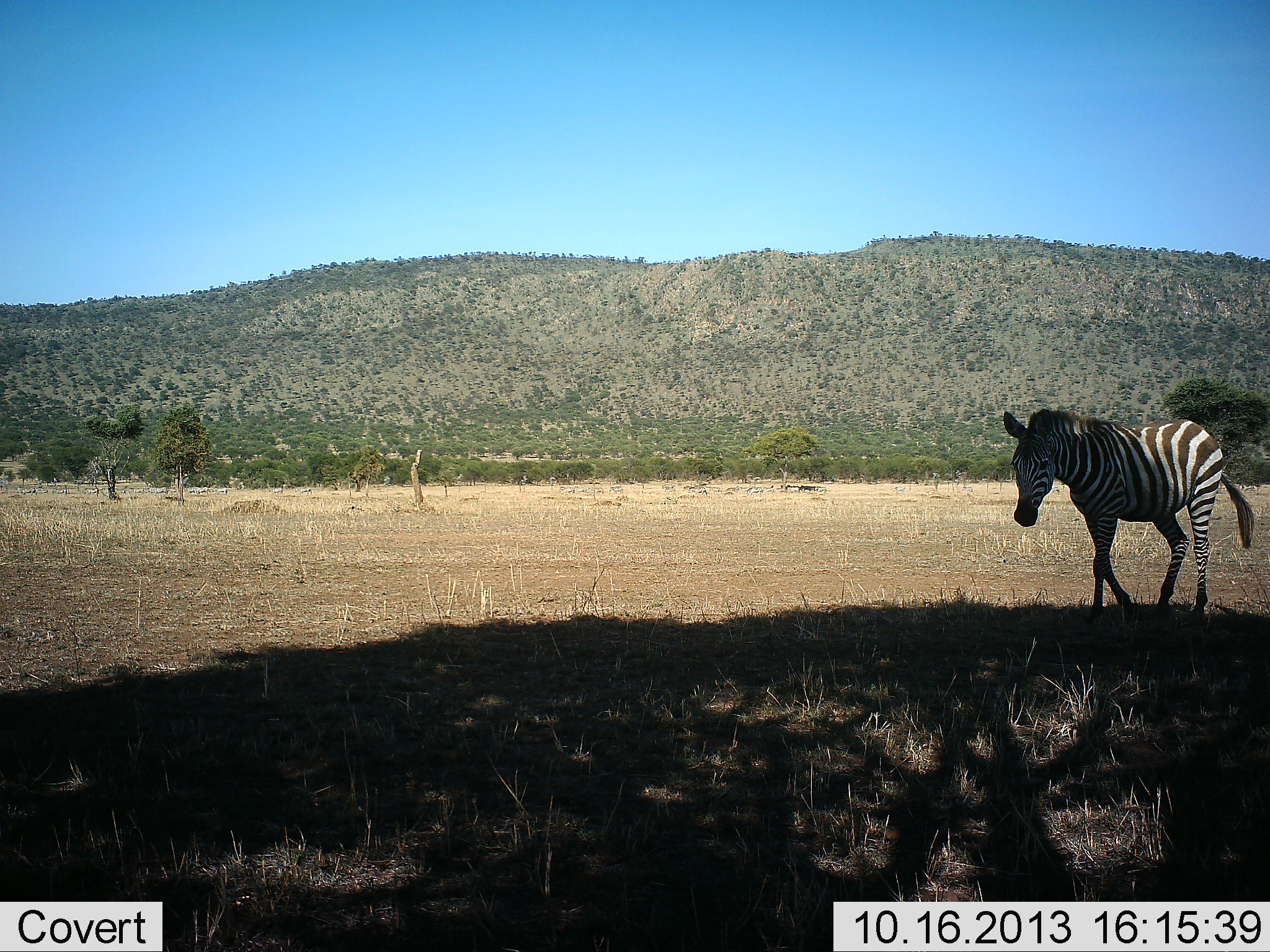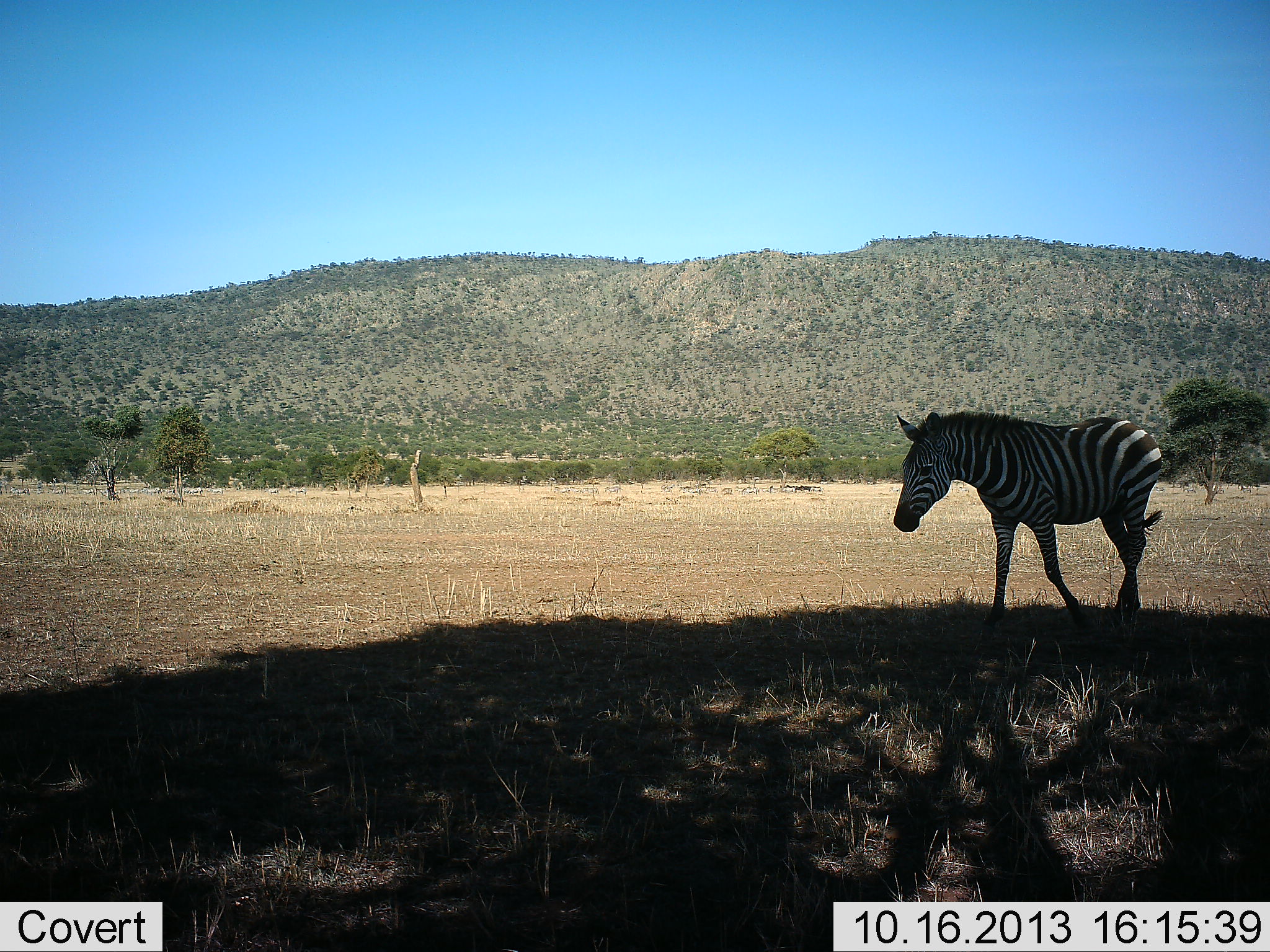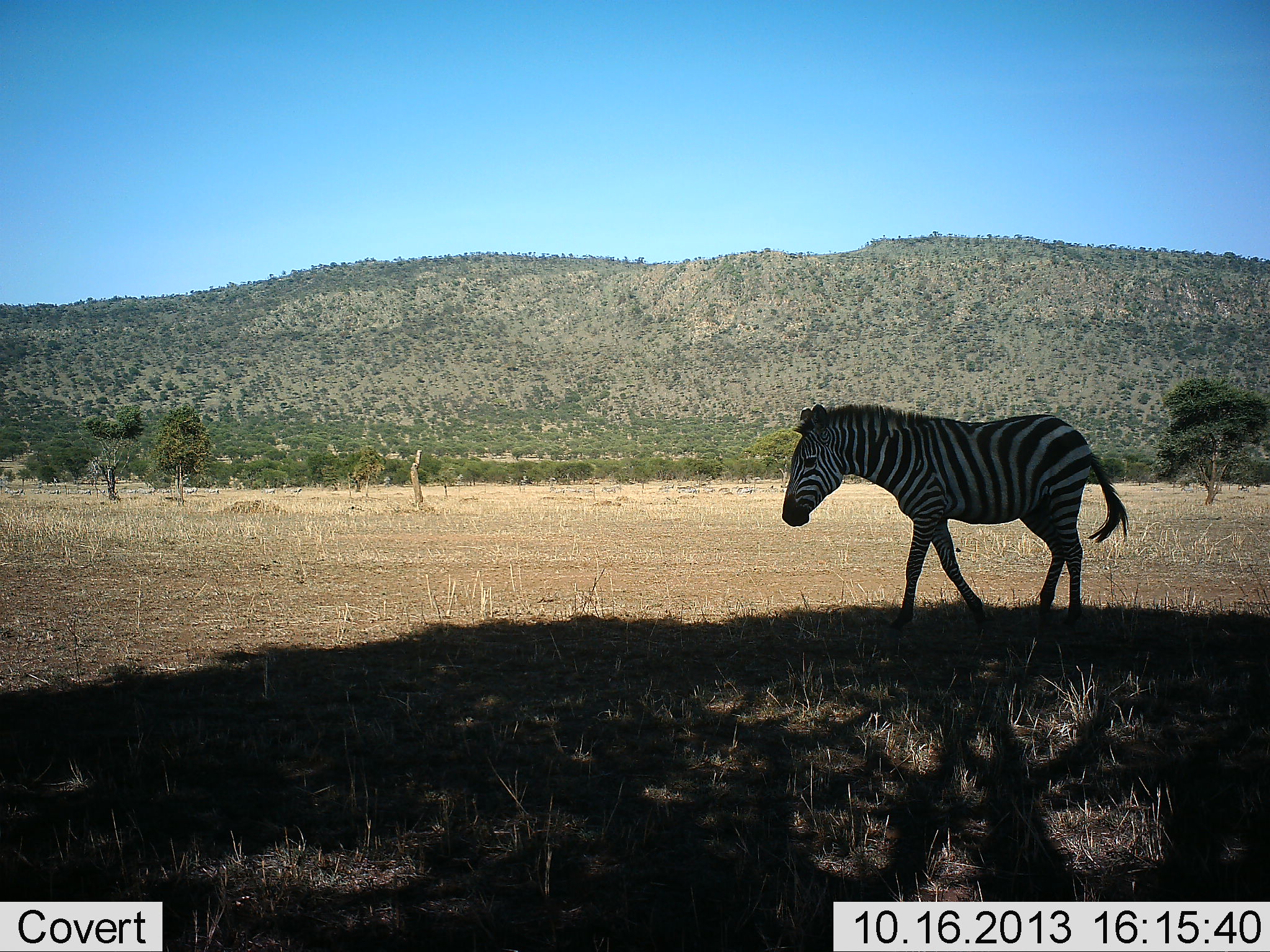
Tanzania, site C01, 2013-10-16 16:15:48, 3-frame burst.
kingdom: Animalia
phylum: Chordata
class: Mammalia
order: Perissodactyla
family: Equidae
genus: Equus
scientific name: Equus quagga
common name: plains zebra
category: zebra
Zebra (plains zebra) (Equus quagga), count 1. Behavior (volunteer vote fractions): standing 0%, resting 10%, moving 90%, interacting 0%. Young present (vote fraction): 0%. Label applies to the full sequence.